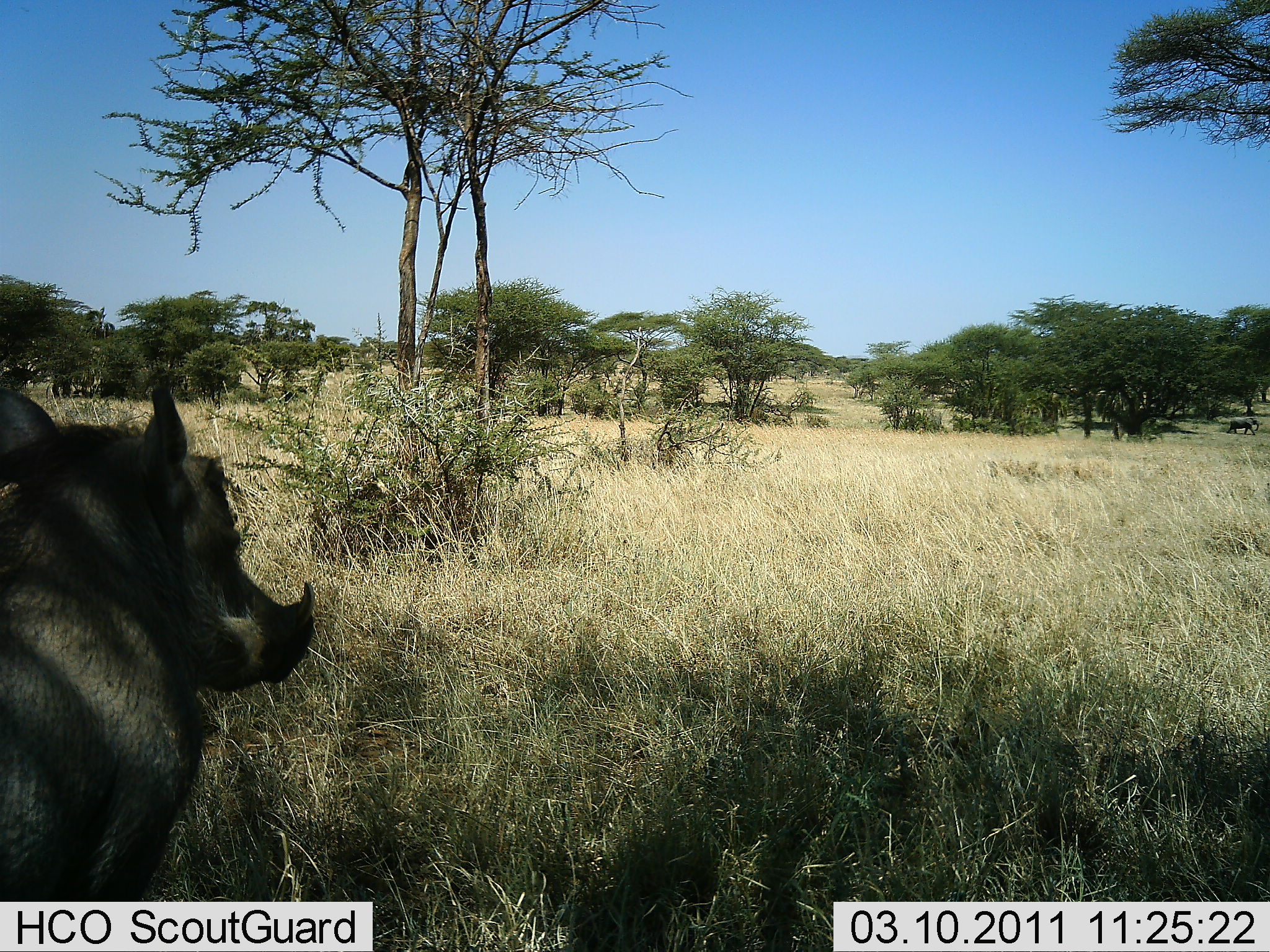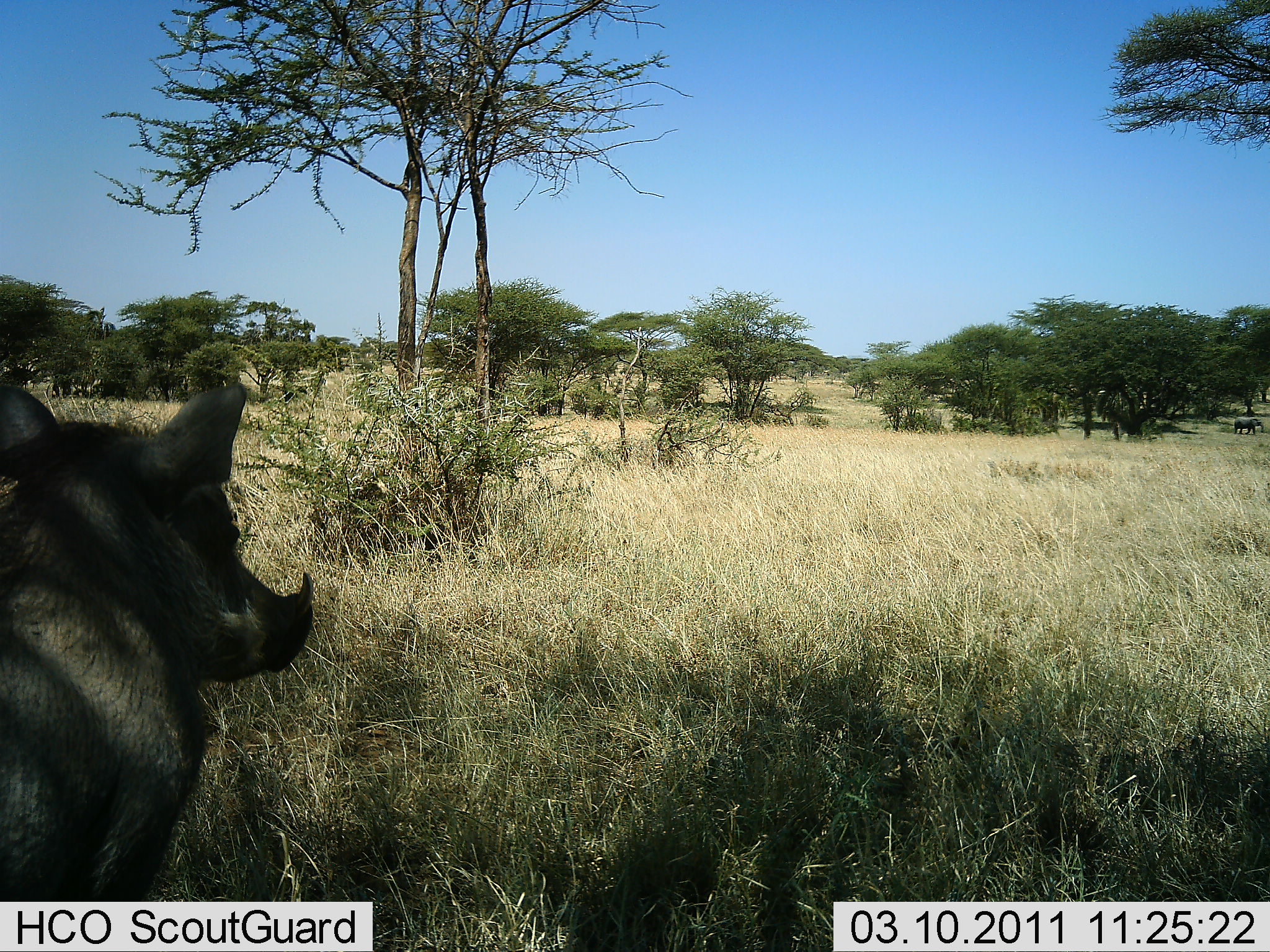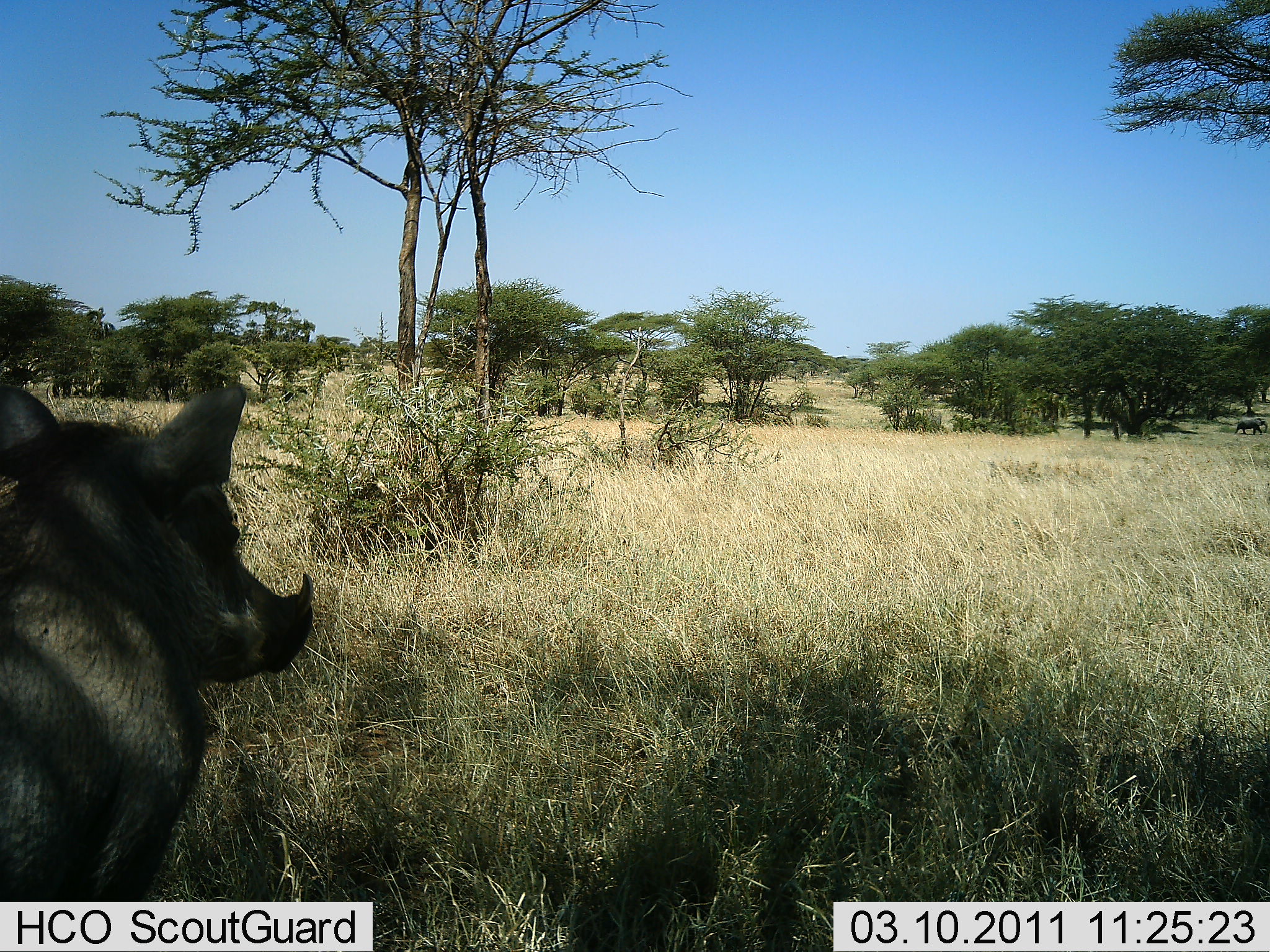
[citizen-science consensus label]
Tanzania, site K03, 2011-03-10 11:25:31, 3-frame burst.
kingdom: Animalia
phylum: Chordata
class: Mammalia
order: Artiodactyla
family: Suidae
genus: Phacochoerus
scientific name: Phacochoerus africanus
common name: warthog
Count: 1.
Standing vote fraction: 94%.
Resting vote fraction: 6%.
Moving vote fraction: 6%.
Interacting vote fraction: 0%.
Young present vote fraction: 0%.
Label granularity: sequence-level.